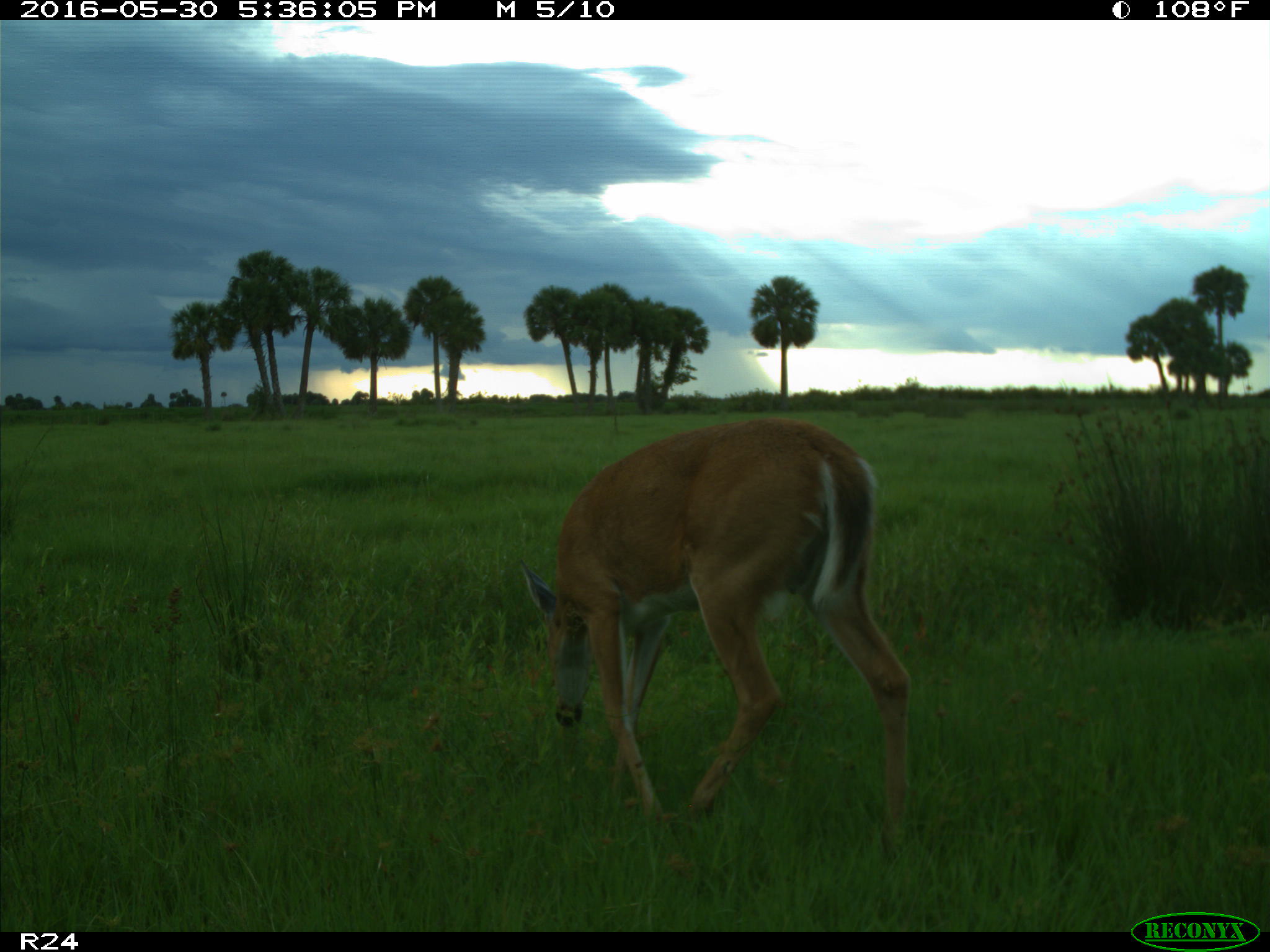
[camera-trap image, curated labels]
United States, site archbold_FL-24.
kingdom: Animalia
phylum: Chordata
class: Mammalia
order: Artiodactyla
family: Cervidae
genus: Odocoileus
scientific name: Odocoileus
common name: deer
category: unidentified deer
Unidentified deer (deer) (Odocoileus).